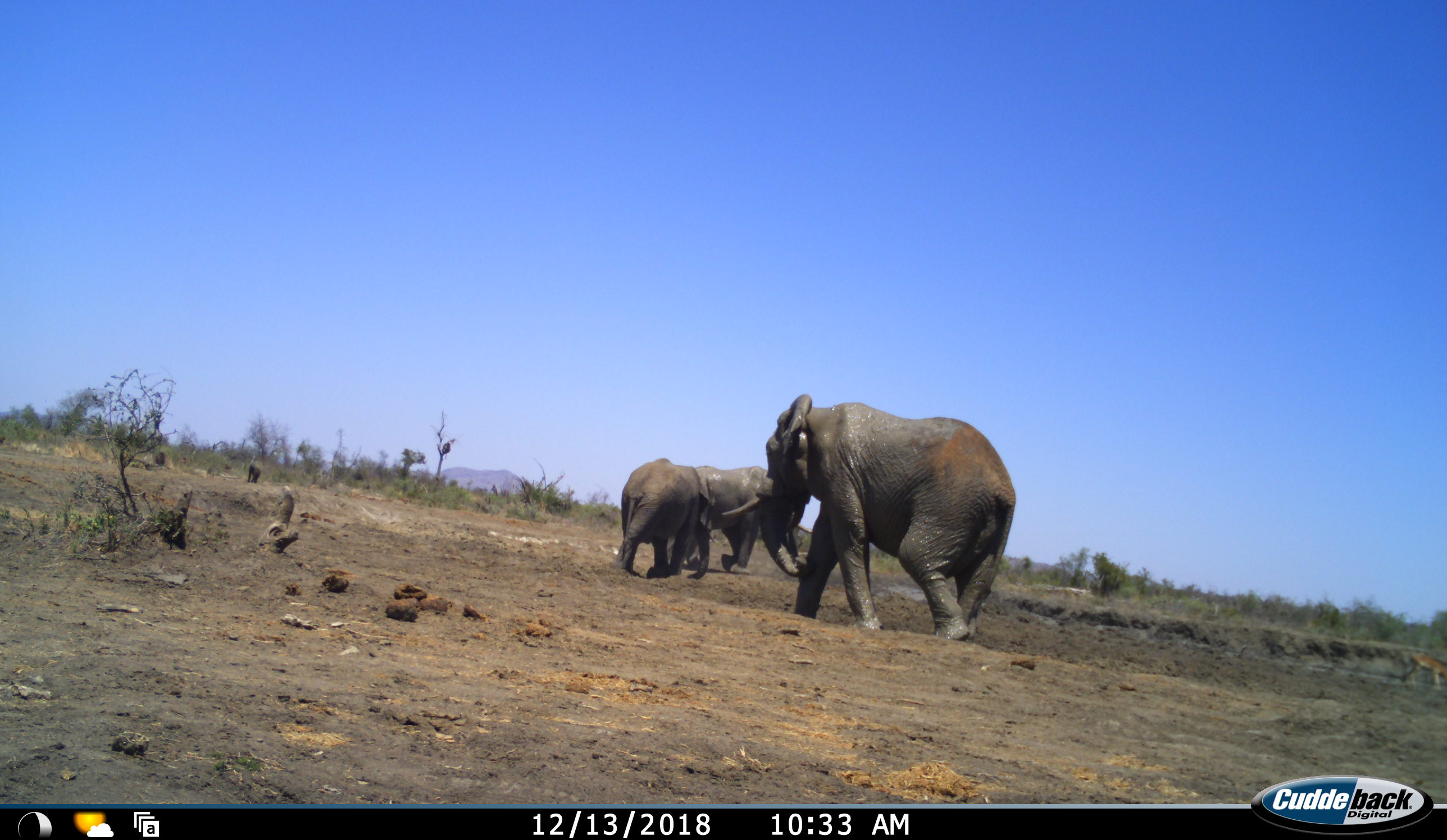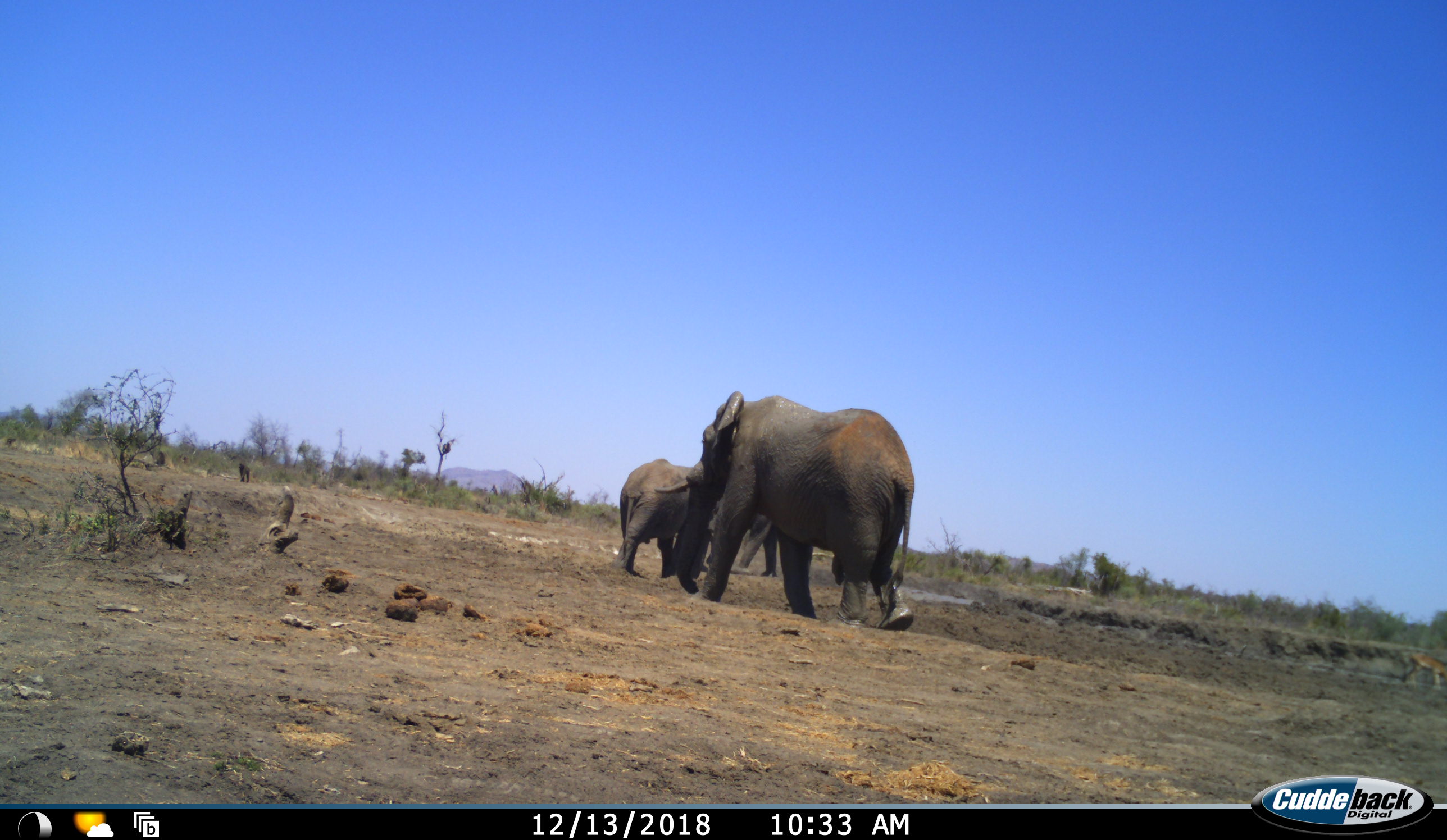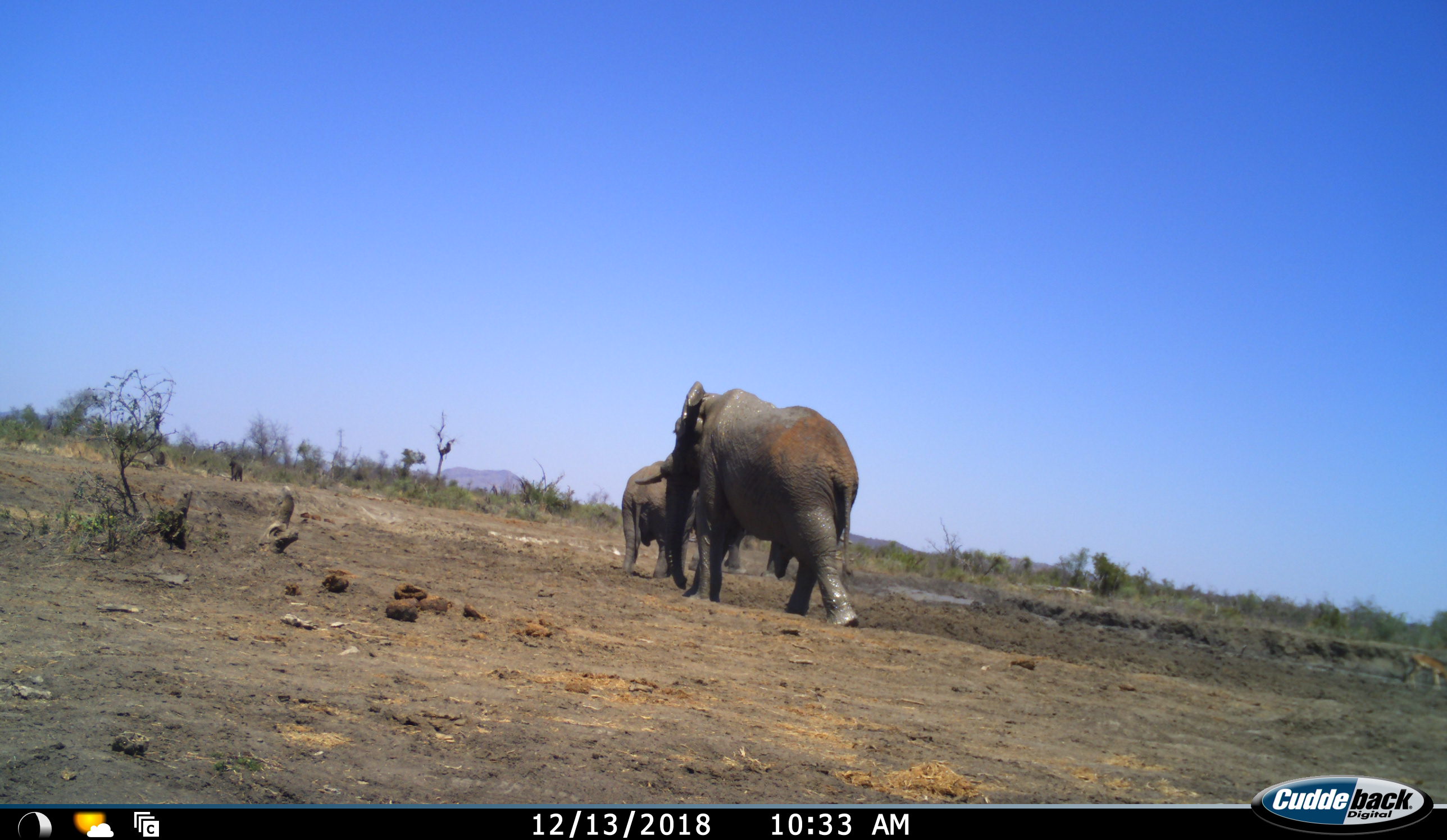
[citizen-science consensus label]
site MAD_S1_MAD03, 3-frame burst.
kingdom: Animalia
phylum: Chordata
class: Mammalia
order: Proboscidea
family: Elephantidae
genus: Loxodonta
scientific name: Loxodonta africana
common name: african bush elephant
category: elephant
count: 3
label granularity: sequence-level